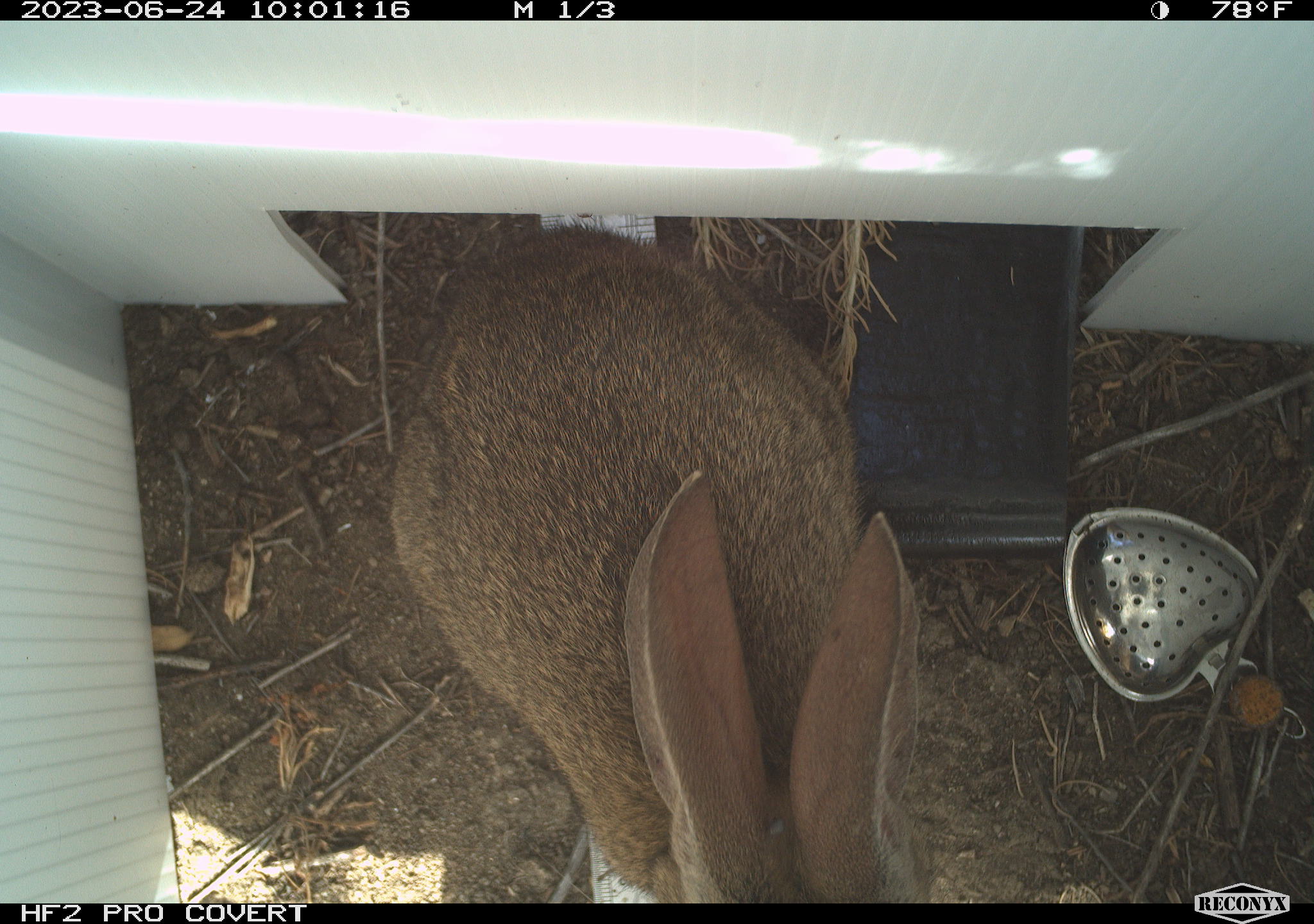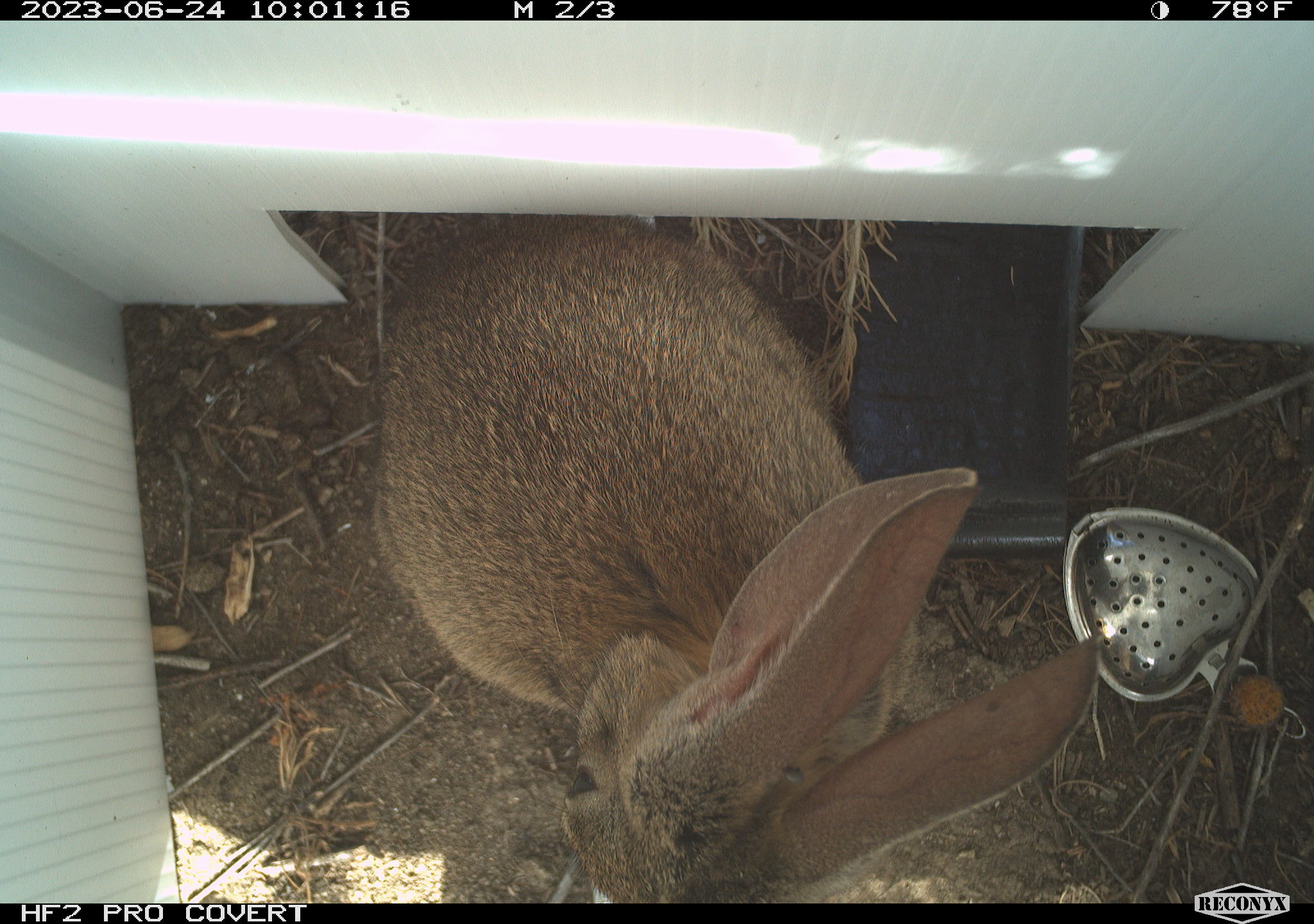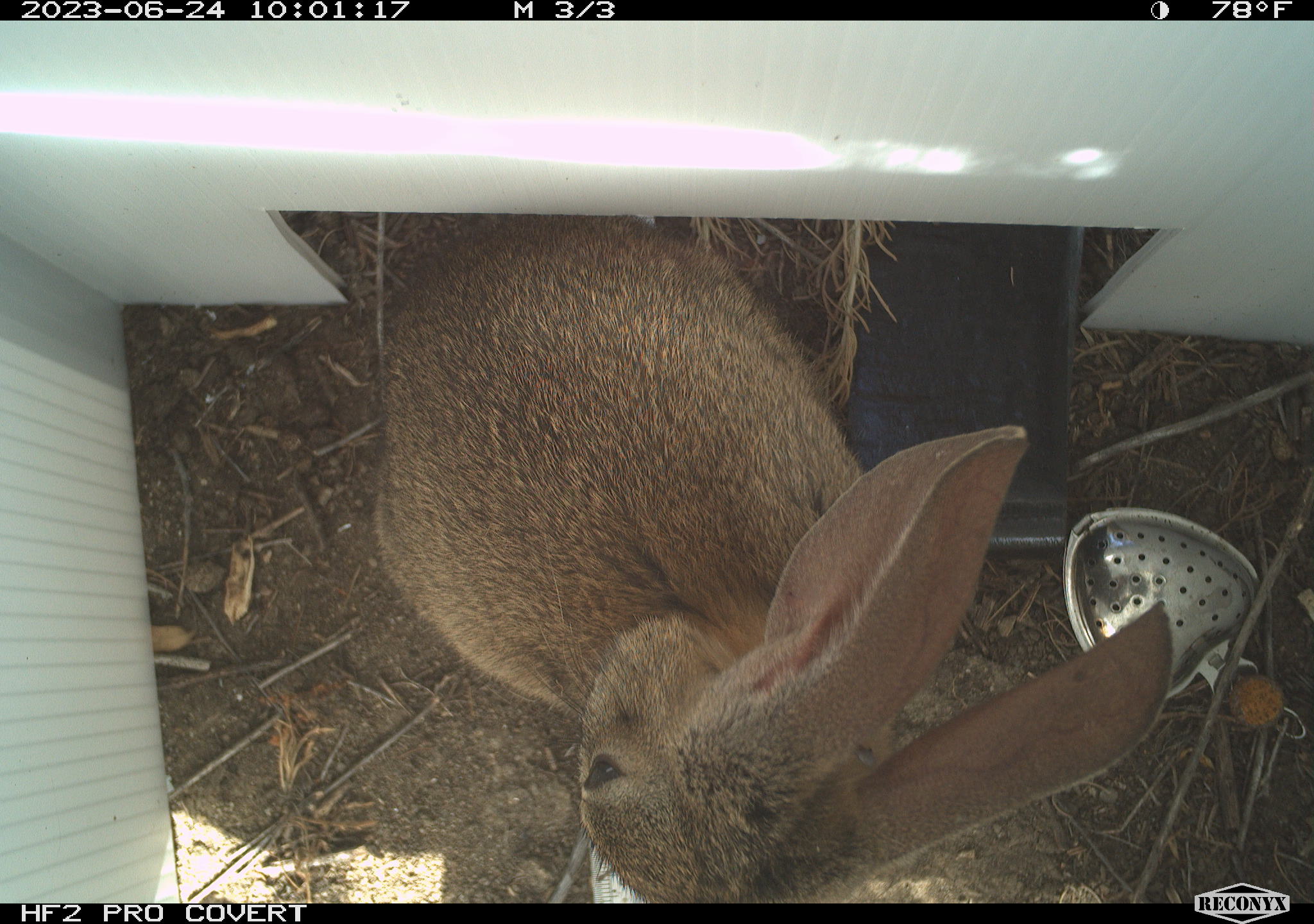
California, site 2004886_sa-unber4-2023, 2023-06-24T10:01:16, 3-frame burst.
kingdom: Animalia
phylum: Chordata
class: Mammalia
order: Lagomorpha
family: Leporidae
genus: Sylvilagus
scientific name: Sylvilagus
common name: cottontail rabbits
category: sylvilagus species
Sylvilagus species (cottontail rabbits) (Sylvilagus).